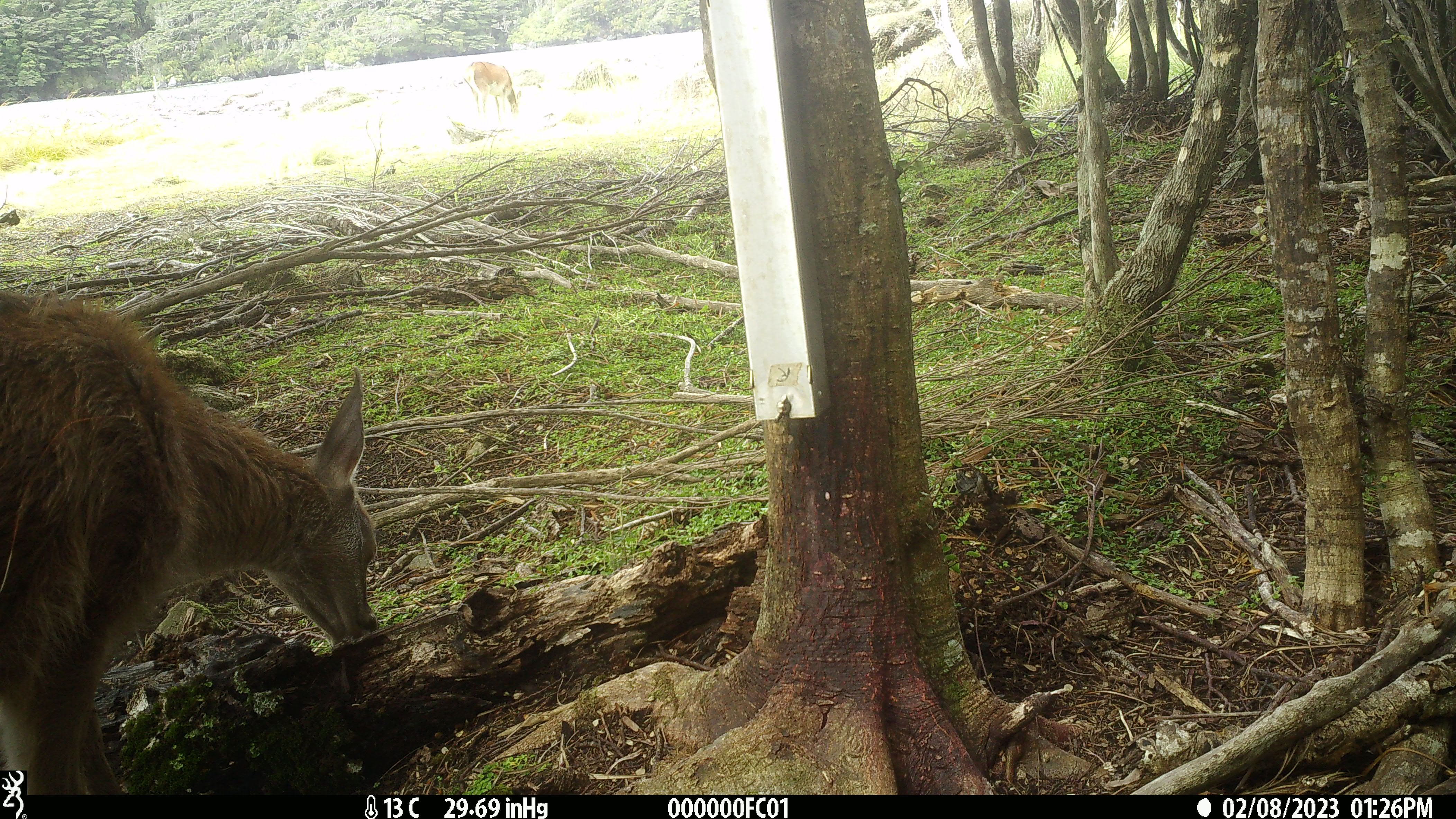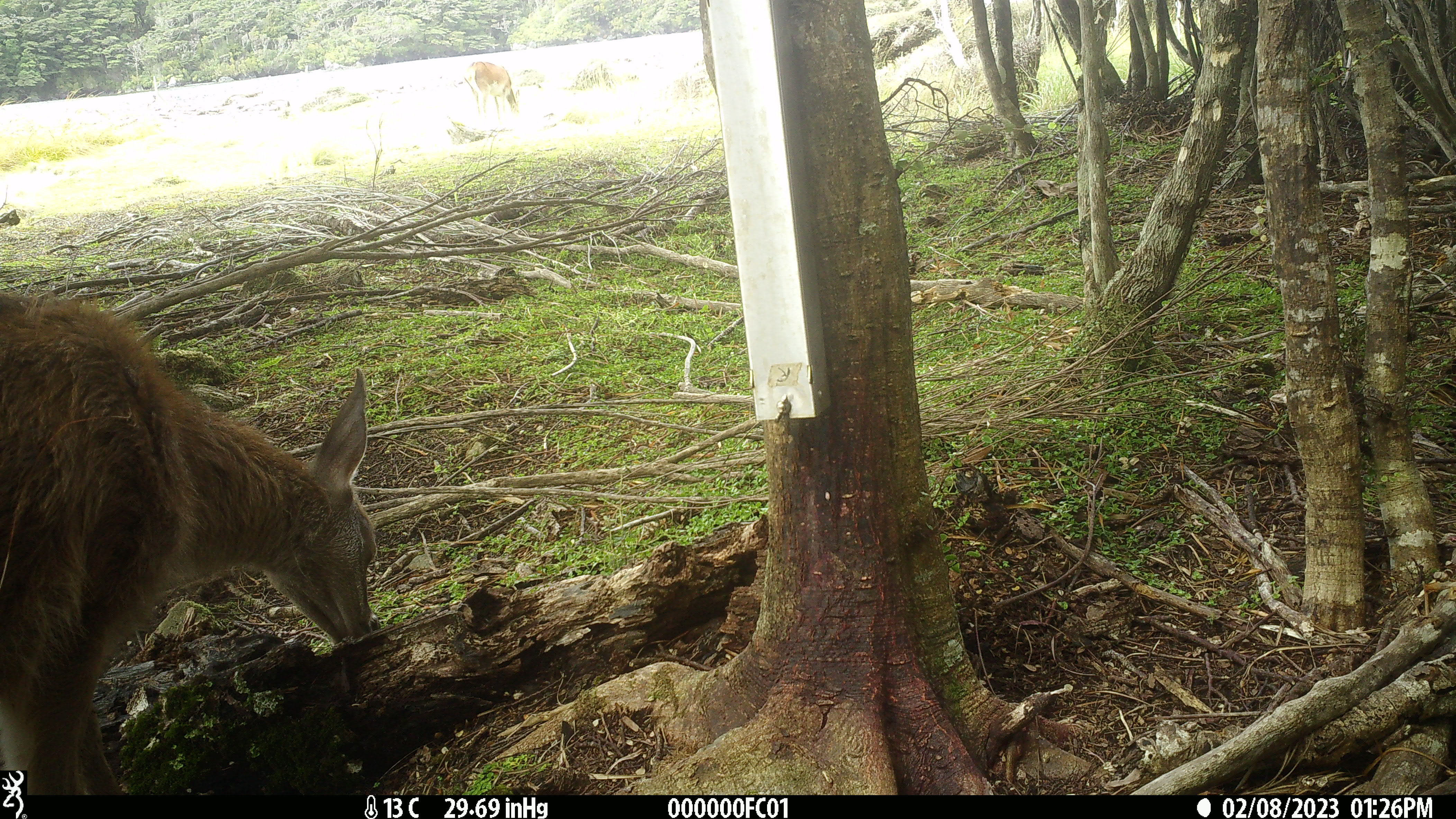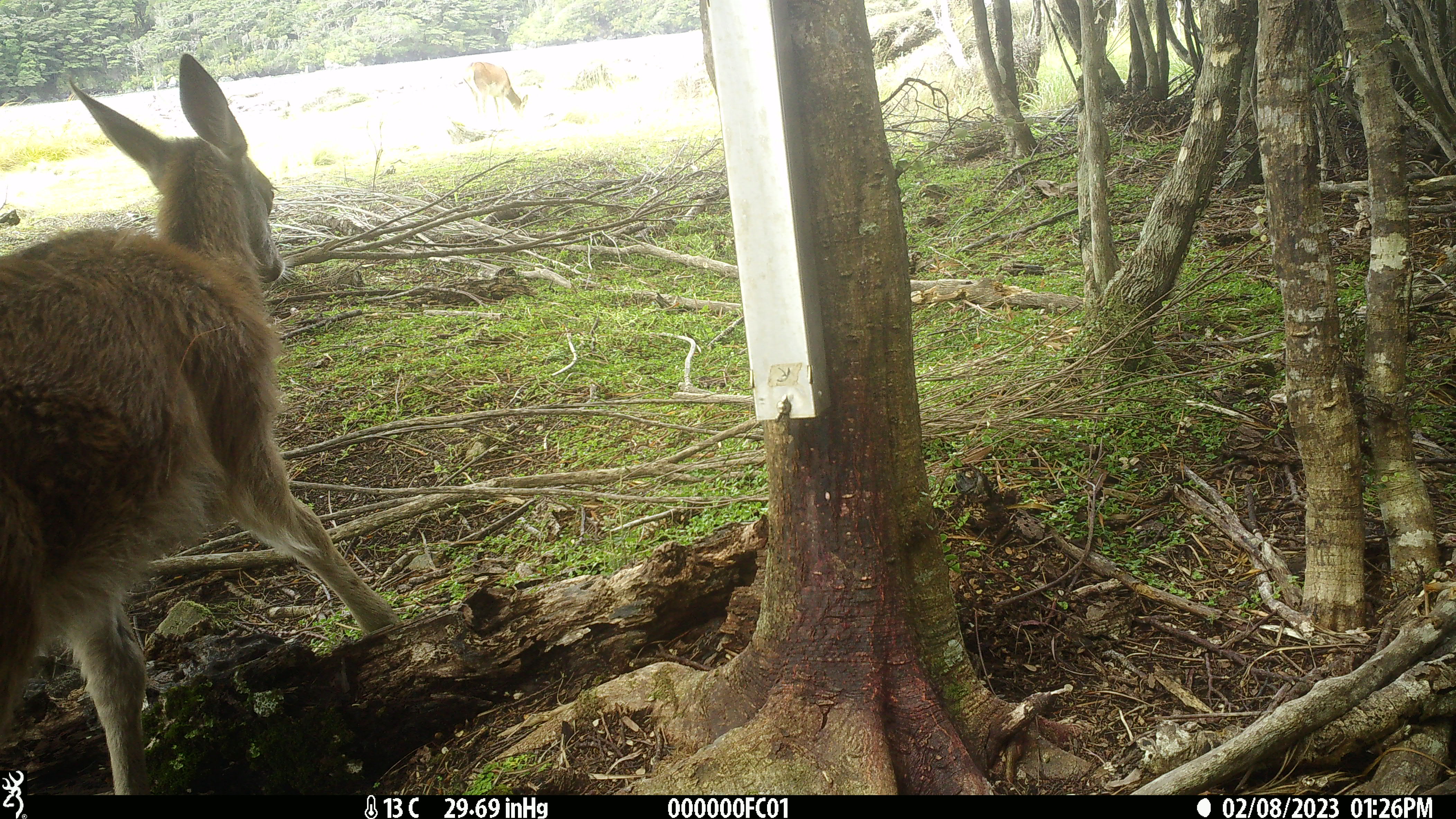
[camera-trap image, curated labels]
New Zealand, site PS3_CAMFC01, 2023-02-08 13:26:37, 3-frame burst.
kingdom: Animalia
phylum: Chordata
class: Mammalia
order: Artiodactyla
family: Cervidae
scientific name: Cervidae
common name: deer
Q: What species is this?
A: Deer (Cervidae).